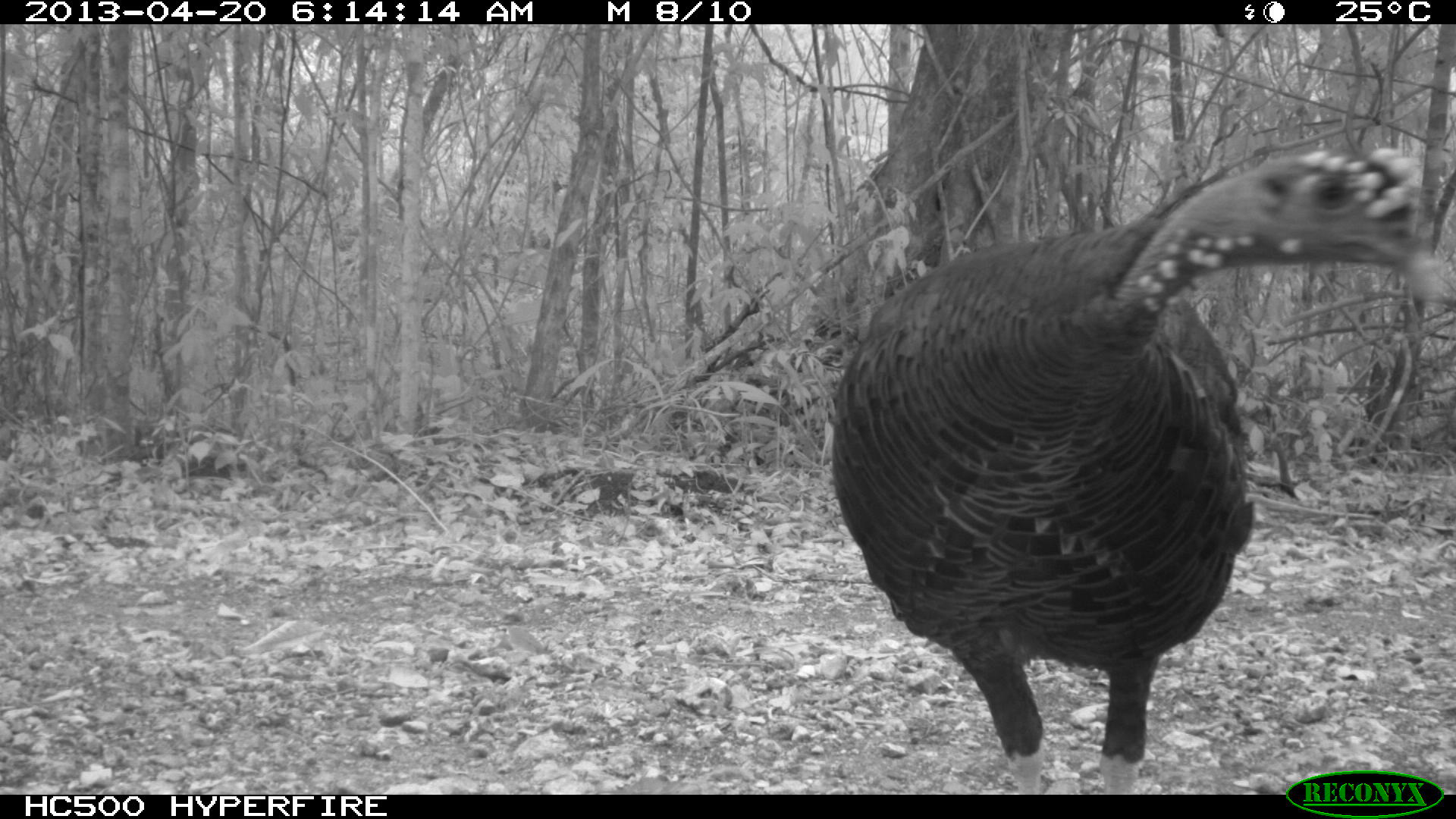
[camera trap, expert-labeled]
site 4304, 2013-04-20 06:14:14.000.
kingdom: Animalia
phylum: Chordata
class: Aves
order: Galliformes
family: Phasianidae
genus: Meleagris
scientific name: Meleagris ocellata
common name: ocellated turkey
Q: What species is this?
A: Meleagris ocellata (ocellated turkey).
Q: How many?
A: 1.